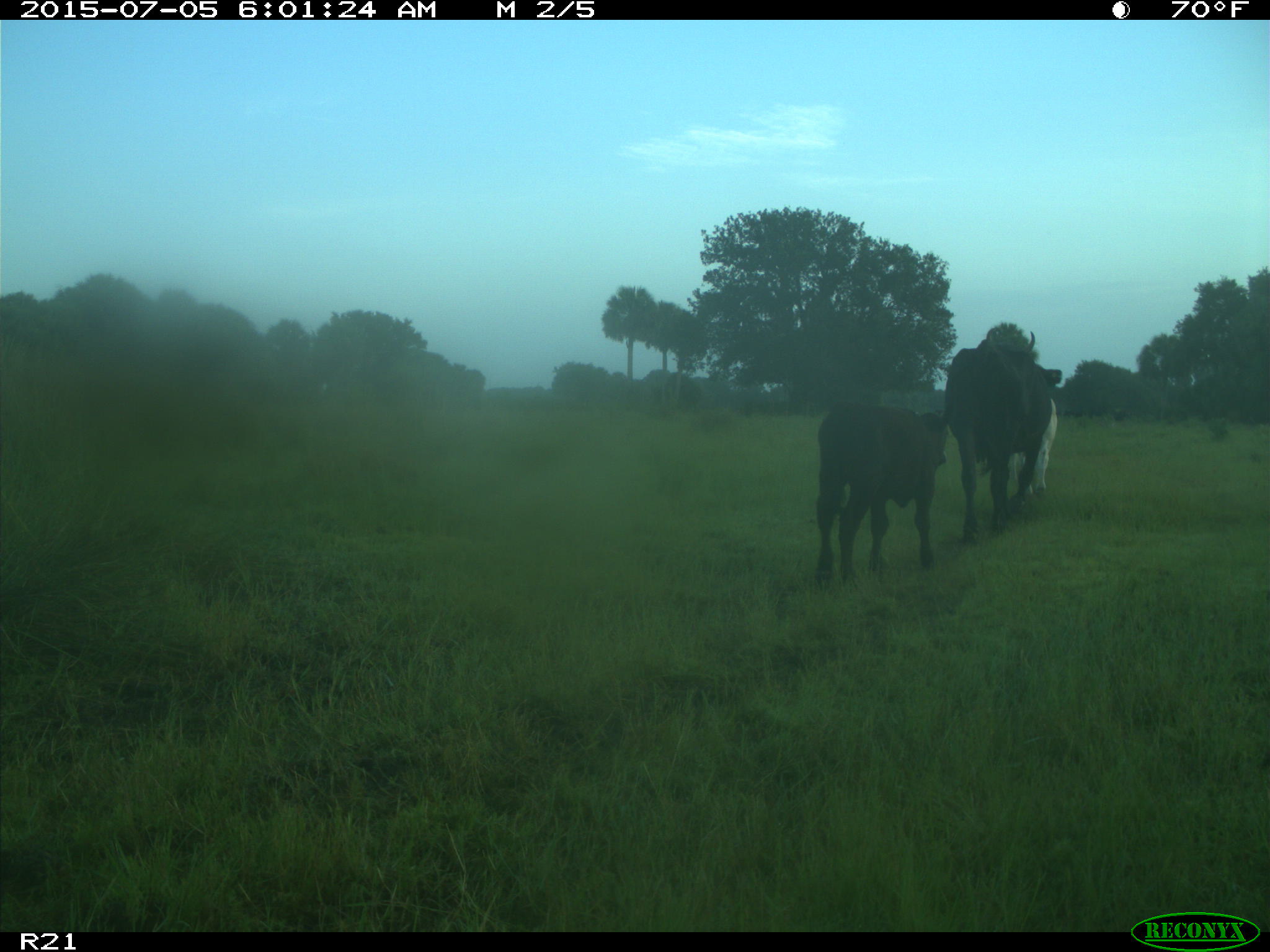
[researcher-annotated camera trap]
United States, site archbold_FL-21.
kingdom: Animalia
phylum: Chordata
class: Mammalia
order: Artiodactyla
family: Bovidae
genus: Bos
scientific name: Bos taurus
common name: domestic cow